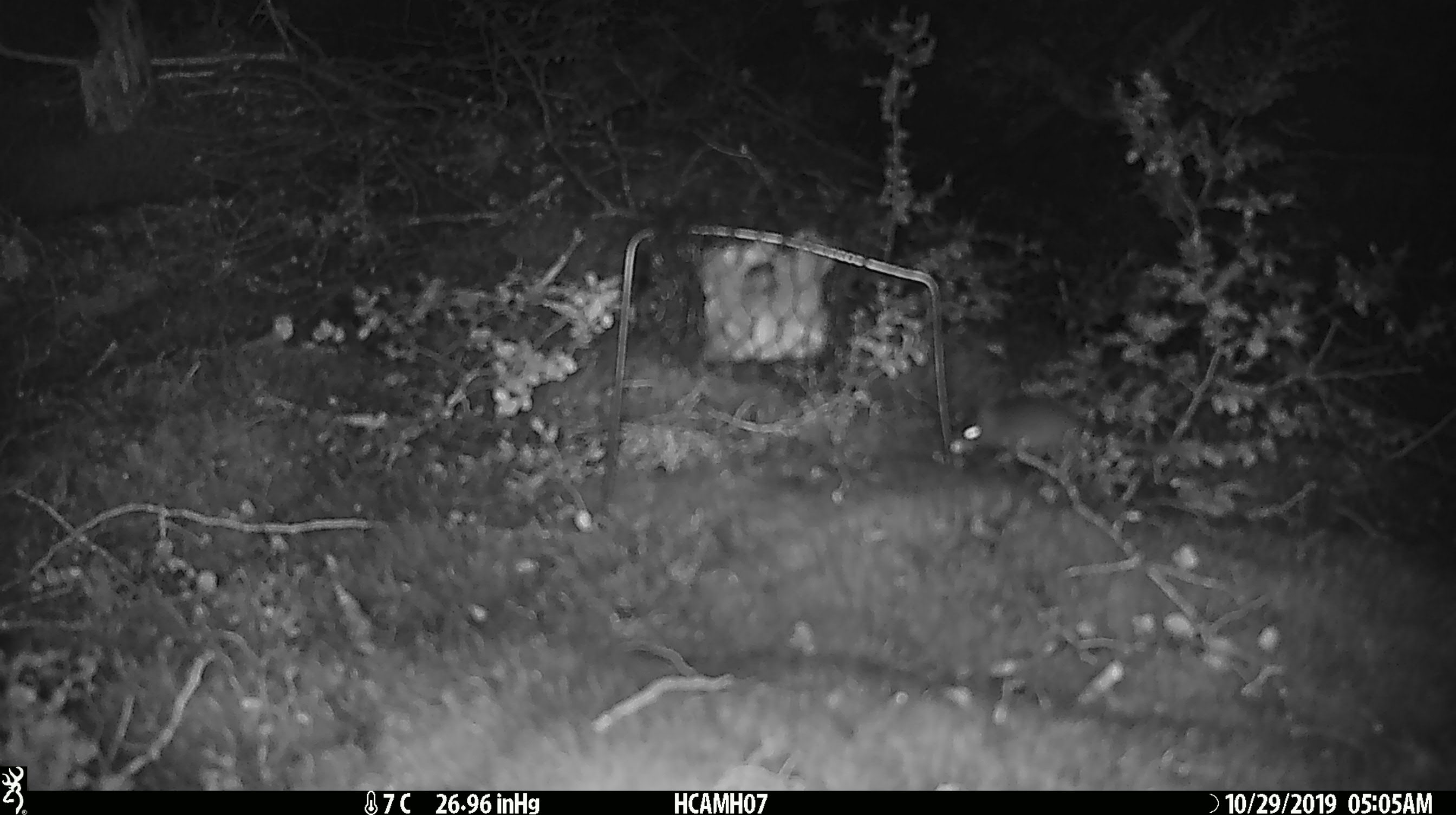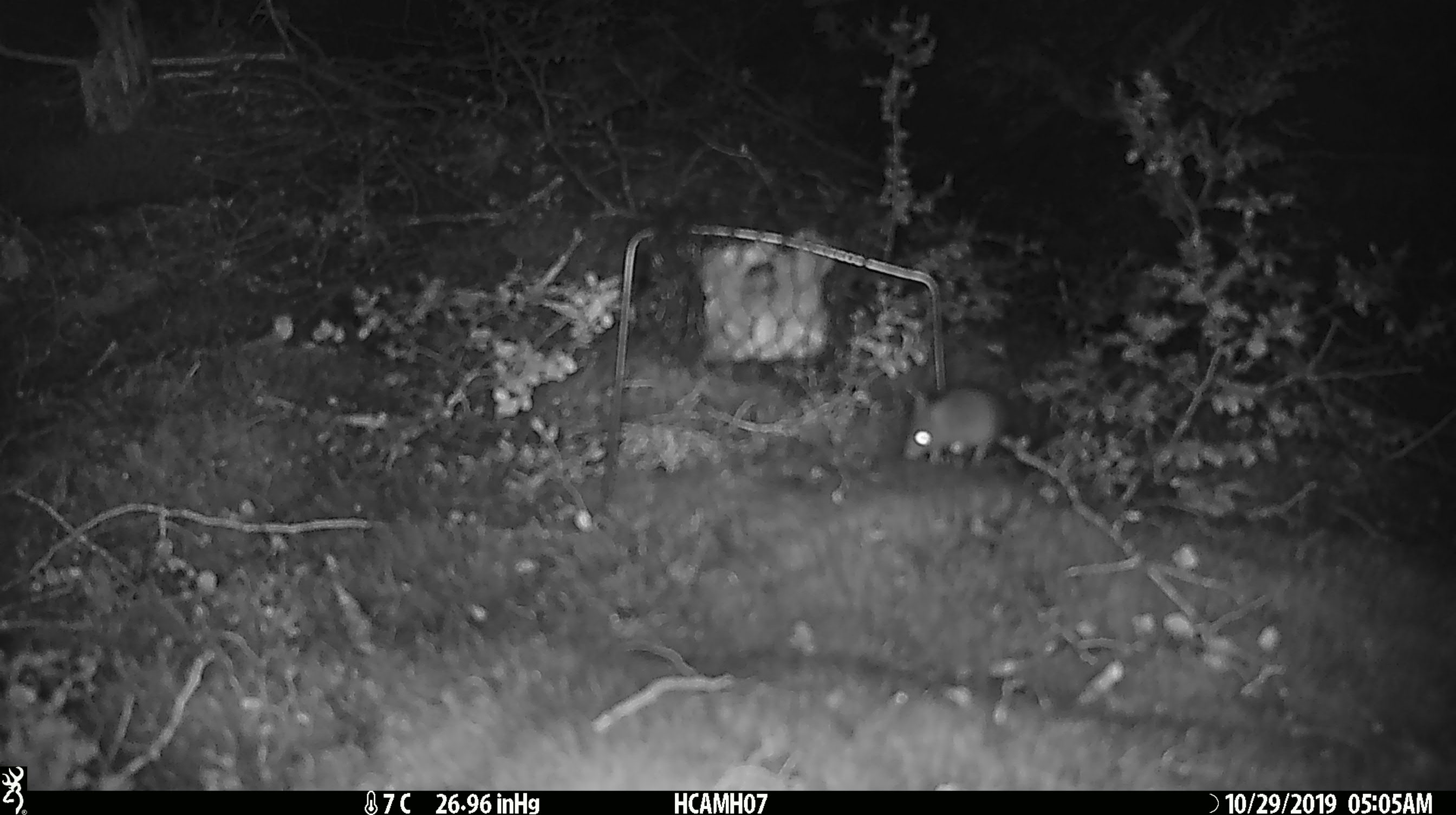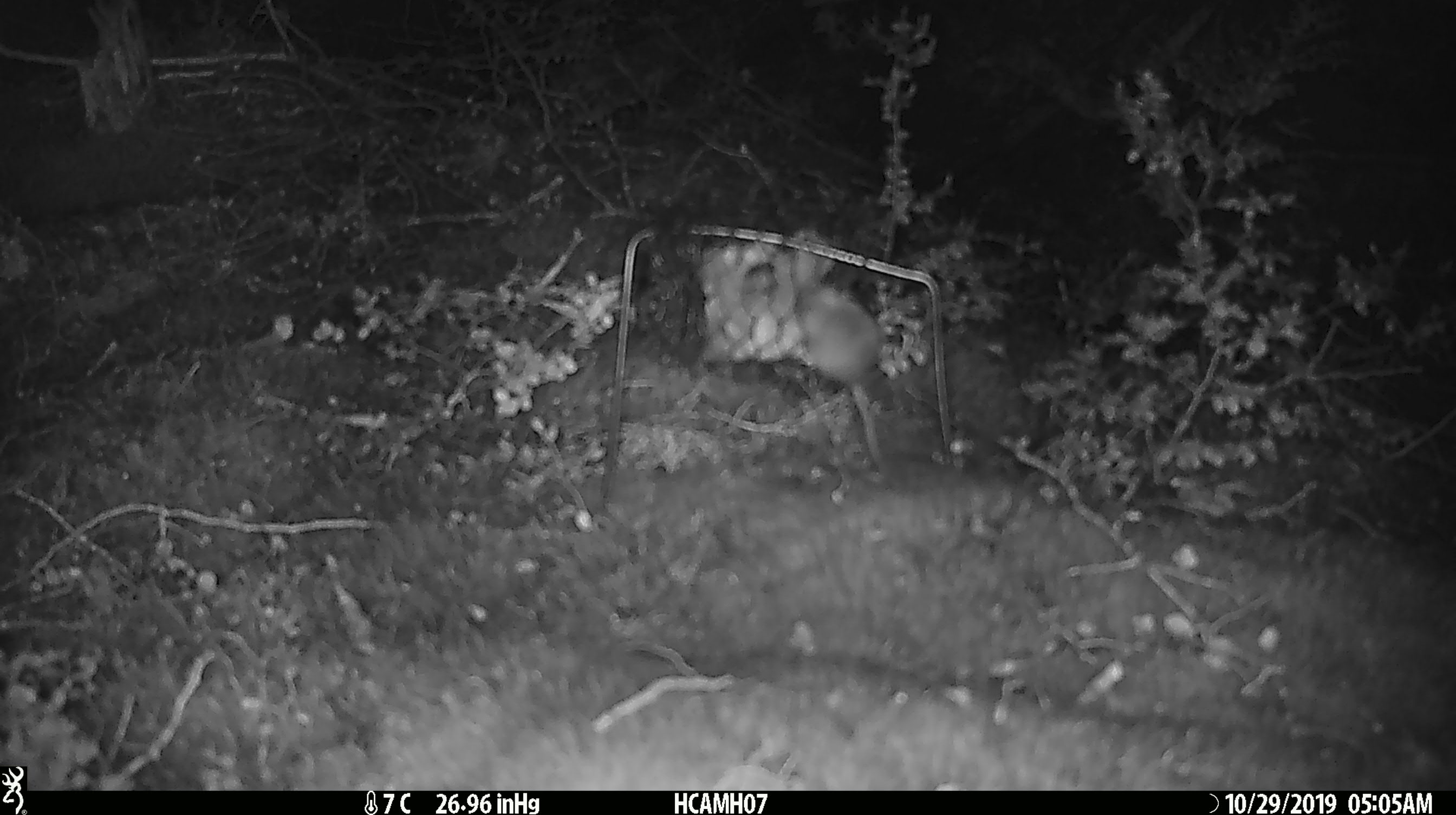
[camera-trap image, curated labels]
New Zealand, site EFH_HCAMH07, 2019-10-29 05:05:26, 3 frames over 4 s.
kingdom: Animalia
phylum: Chordata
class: Mammalia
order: Rodentia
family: Muridae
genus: Mus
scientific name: Mus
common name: mouse